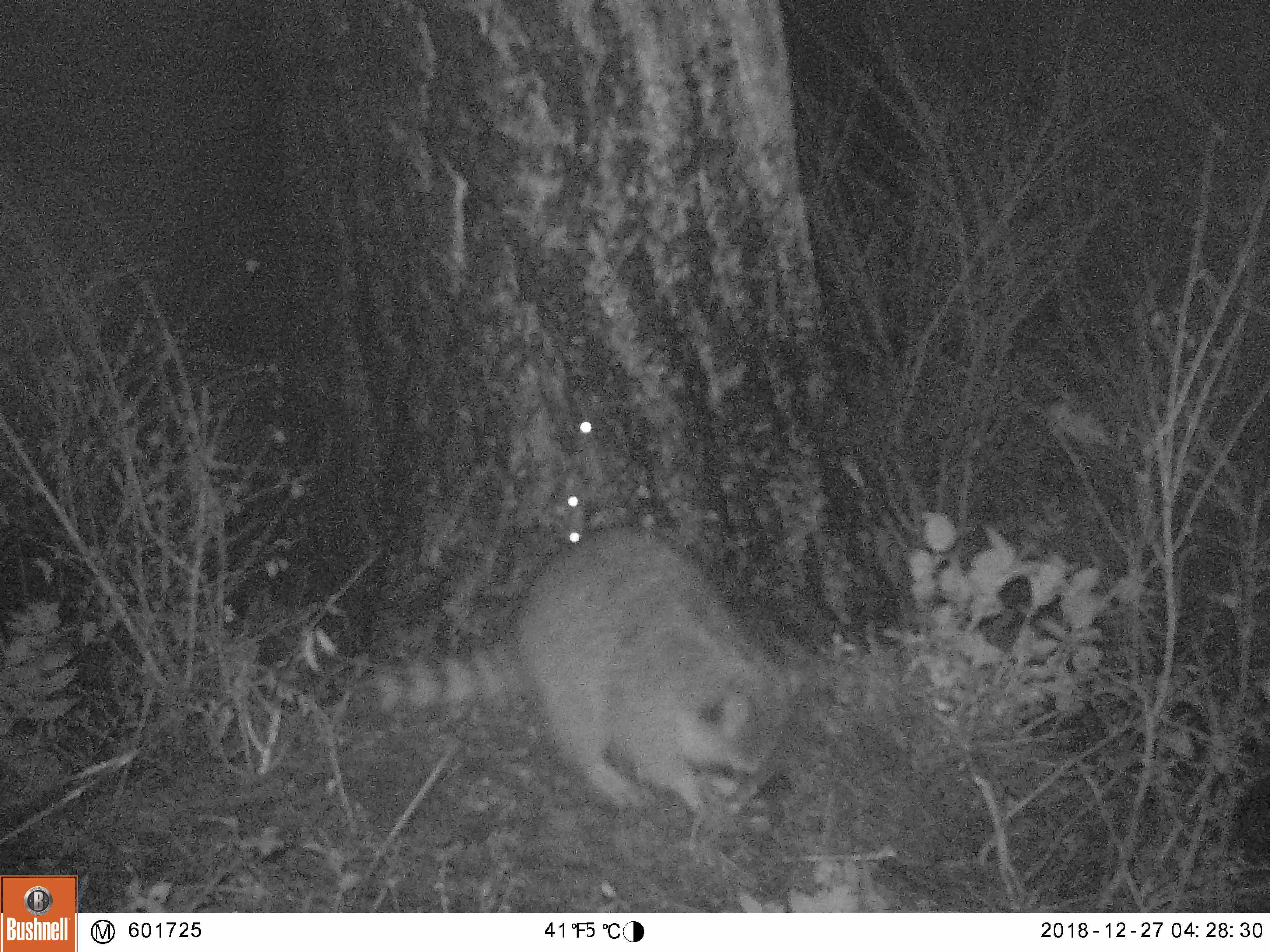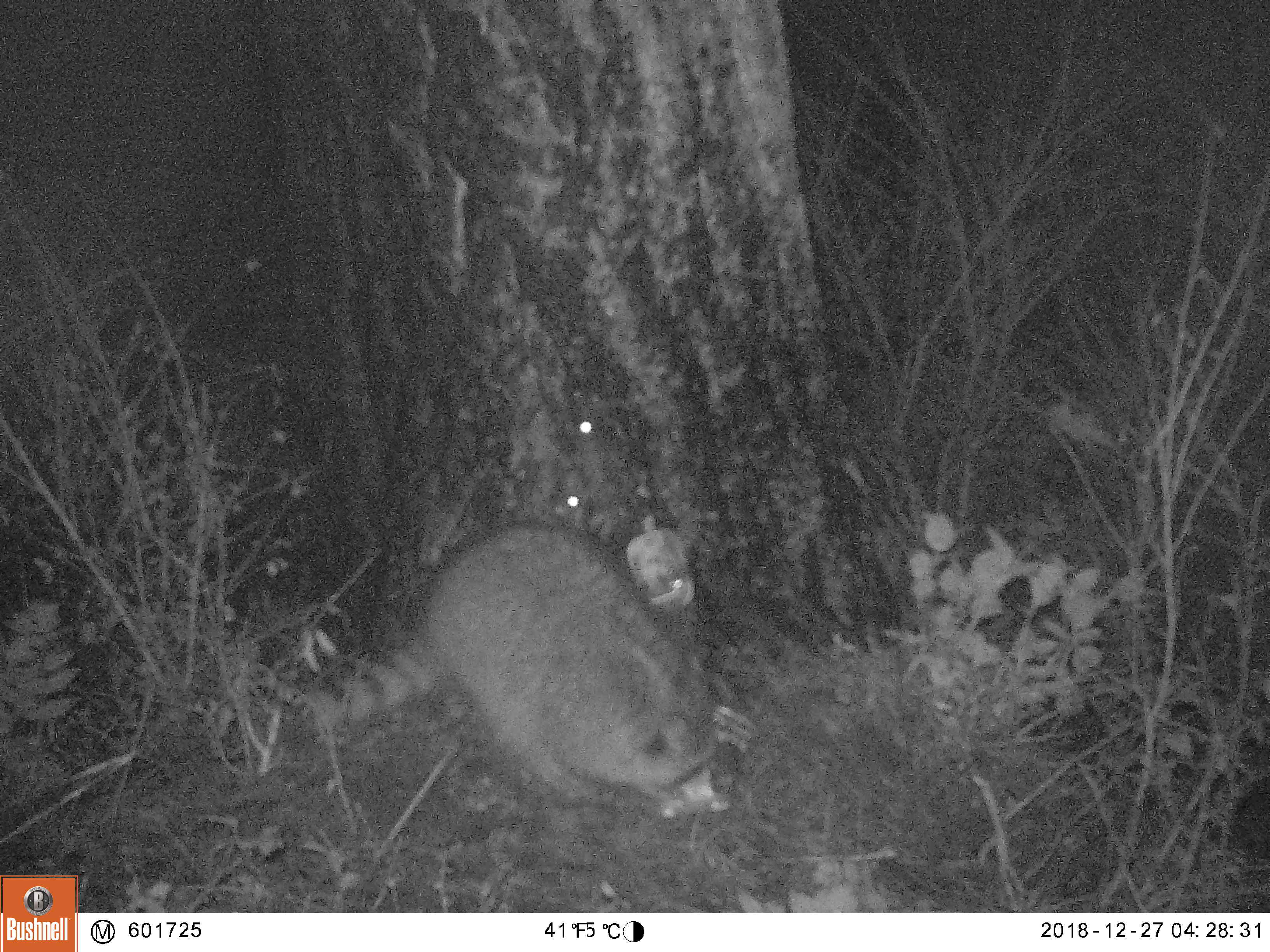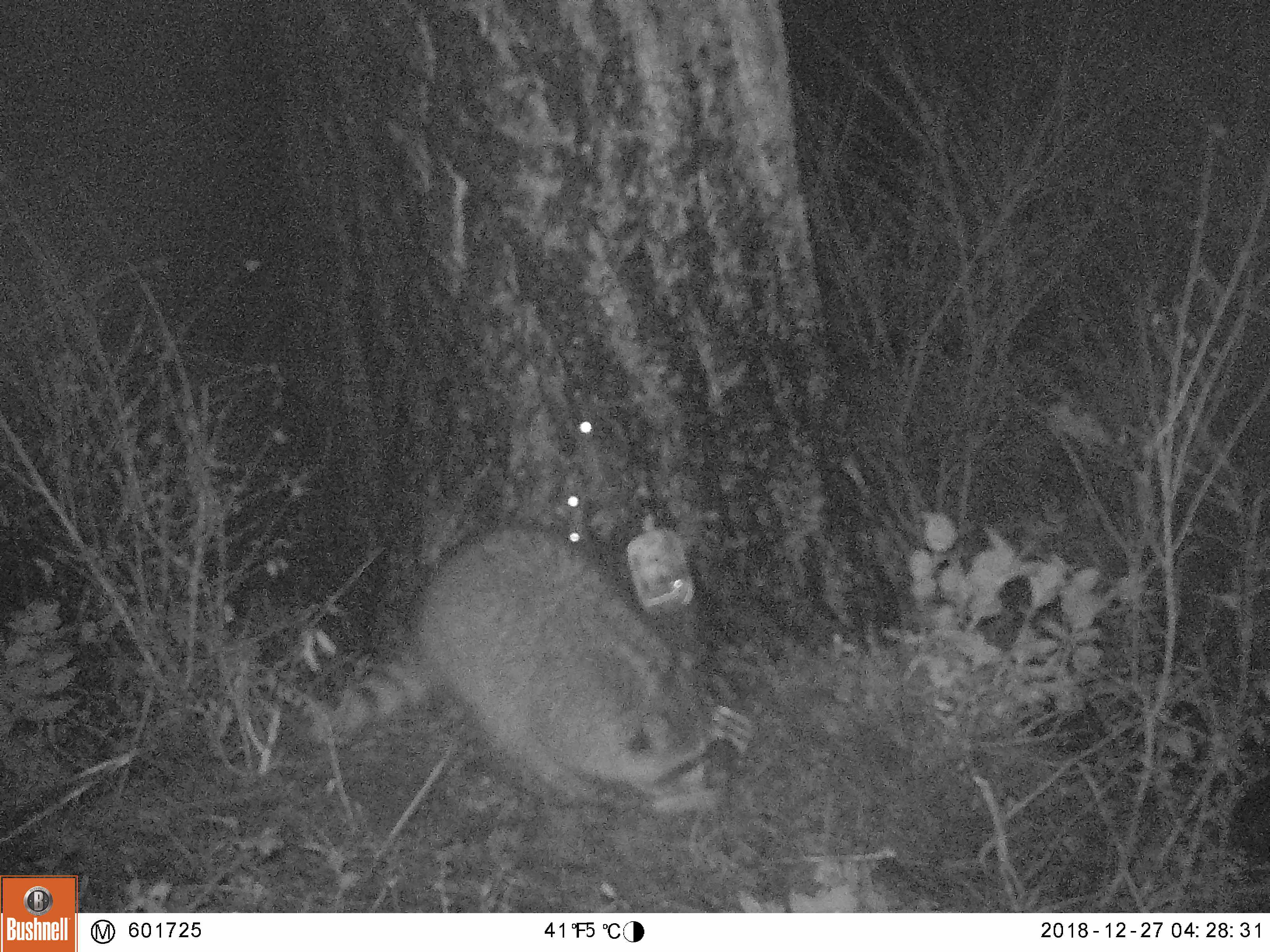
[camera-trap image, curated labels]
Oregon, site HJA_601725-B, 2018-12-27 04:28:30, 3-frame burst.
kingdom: Animalia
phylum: Chordata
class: Mammalia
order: Carnivora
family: Procyonidae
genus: Procyon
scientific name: Procyon lotor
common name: northern raccoon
Northern raccoon (Procyon lotor).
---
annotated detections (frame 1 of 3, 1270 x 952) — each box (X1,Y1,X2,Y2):
northern raccoon: (318,465,801,857)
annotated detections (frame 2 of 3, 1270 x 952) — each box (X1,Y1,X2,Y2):
northern raccoon: (275,461,754,876)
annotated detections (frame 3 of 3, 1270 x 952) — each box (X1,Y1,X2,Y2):
northern raccoon: (319,497,748,858)